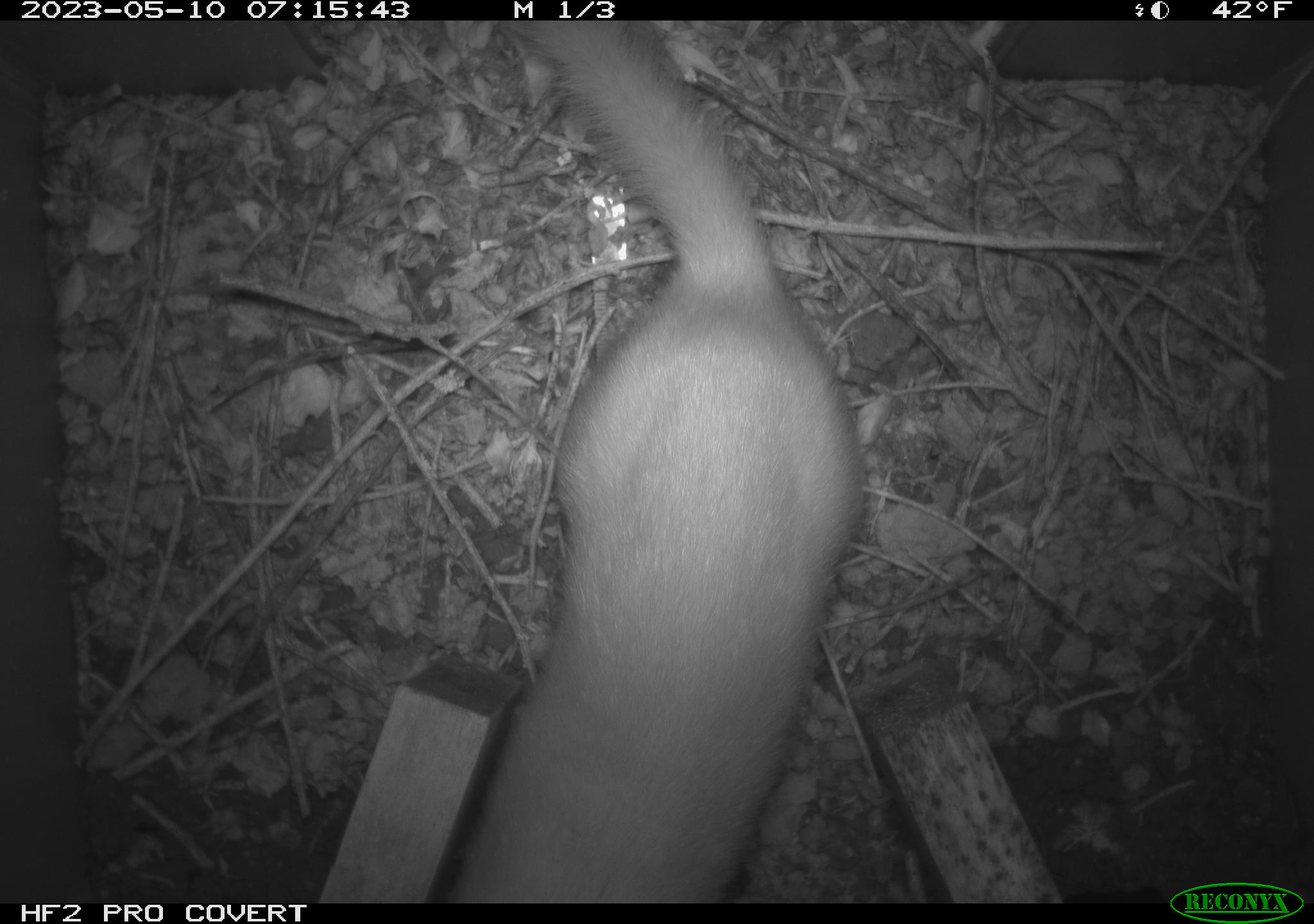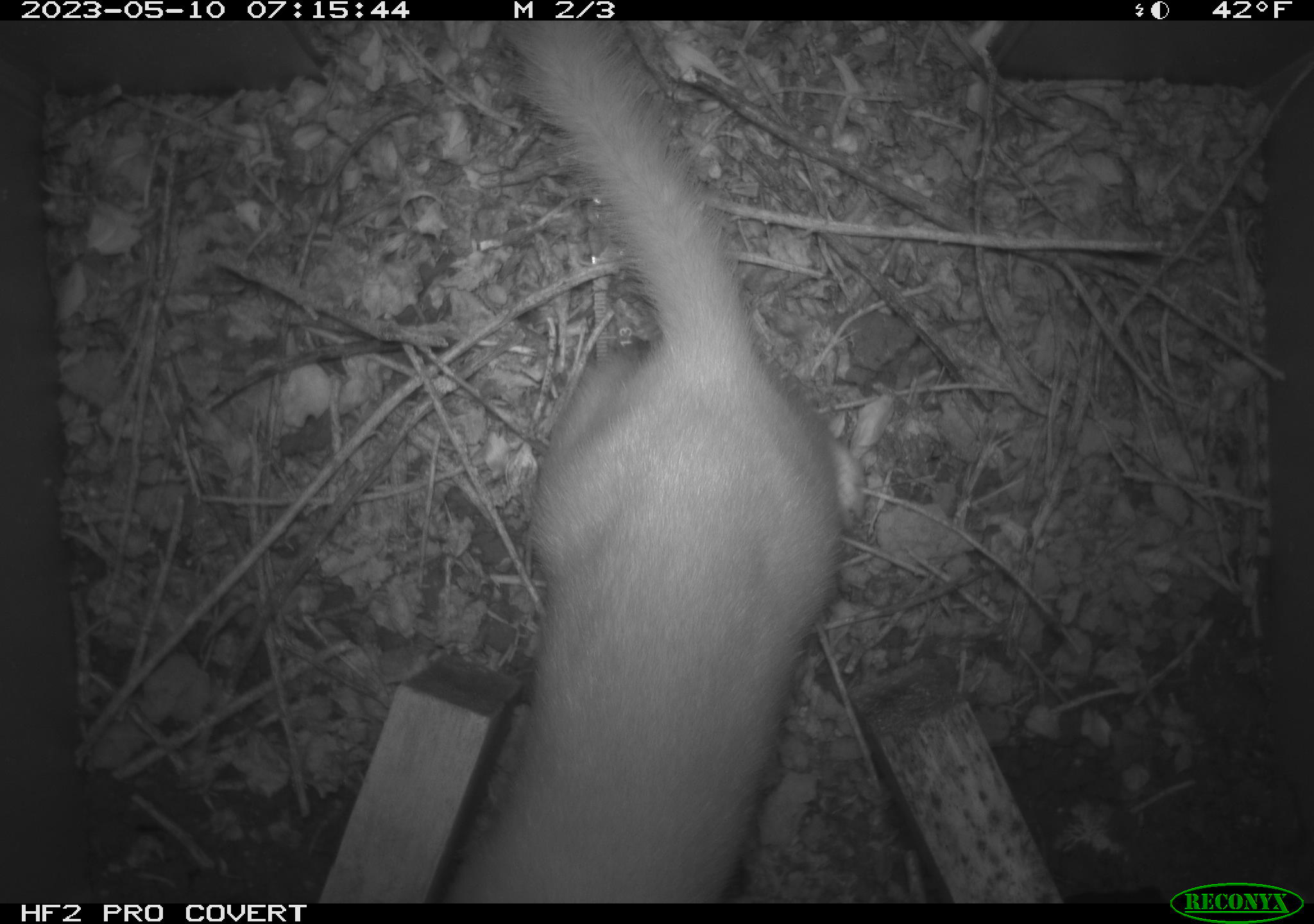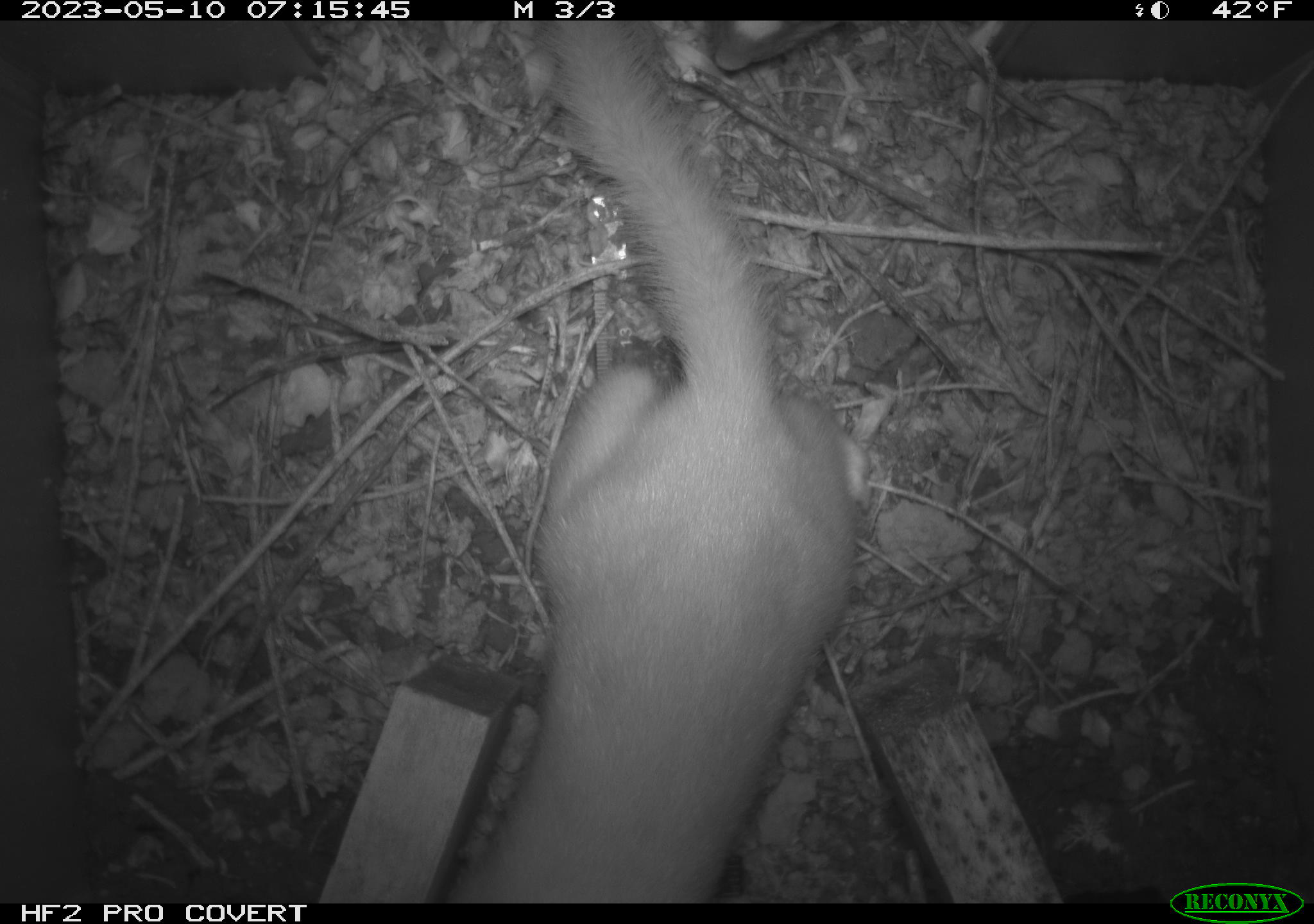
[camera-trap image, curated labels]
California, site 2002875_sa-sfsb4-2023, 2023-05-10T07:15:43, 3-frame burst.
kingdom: Animalia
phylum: Chordata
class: Mammalia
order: Carnivora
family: Mustelidae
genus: Neogale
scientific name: Neogale frenata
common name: long-tailed weasel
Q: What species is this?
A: Long-tailed weasel (Neogale frenata).